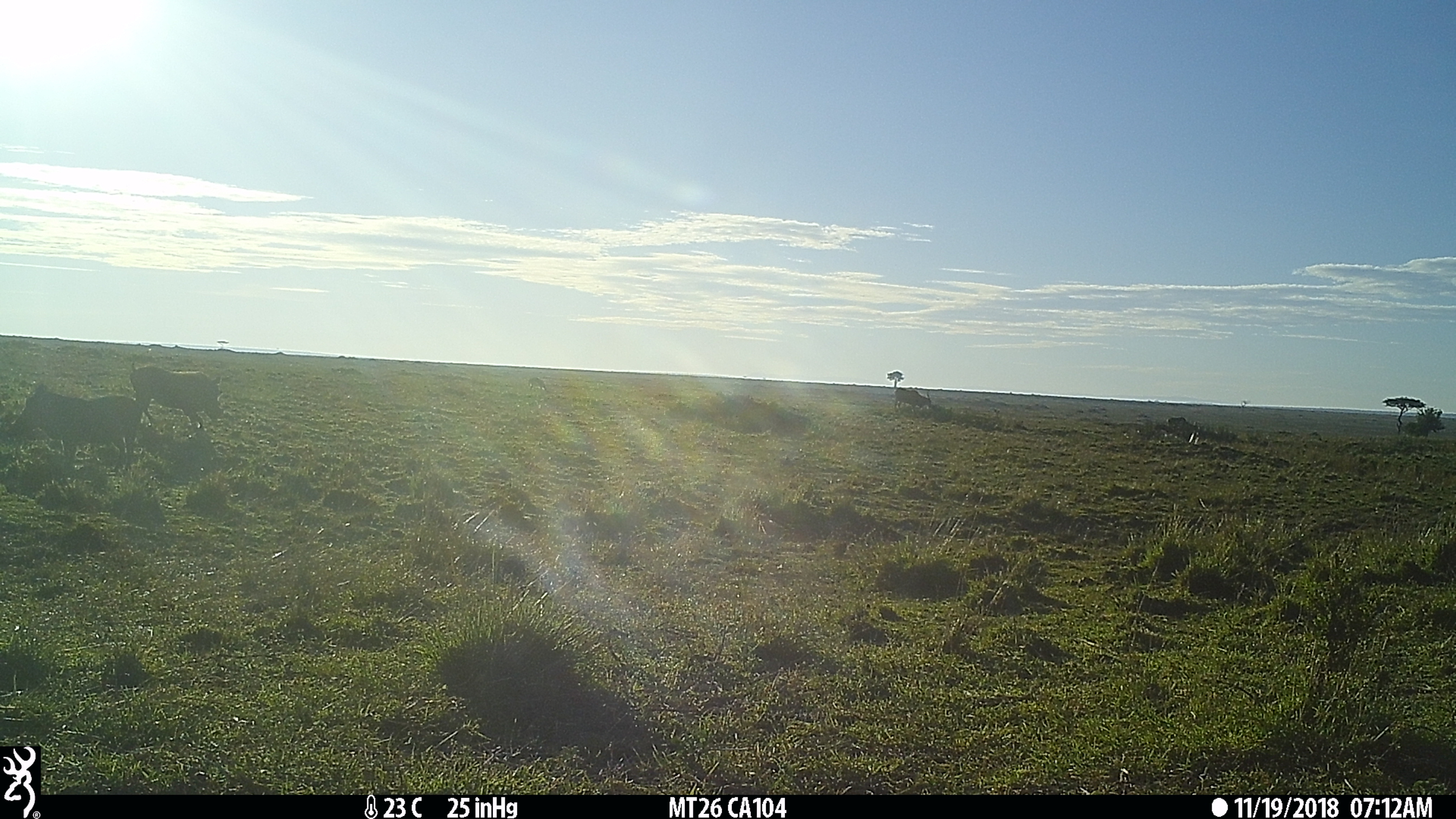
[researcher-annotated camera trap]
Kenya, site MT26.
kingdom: Animalia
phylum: Chordata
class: Mammalia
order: Artiodactyla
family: Suidae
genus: Phacochoerus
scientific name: Phacochoerus africanus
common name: common warthog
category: warthog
Warthog (common warthog) (Phacochoerus africanus).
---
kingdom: Animalia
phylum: Chordata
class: Mammalia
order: Artiodactyla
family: Bovidae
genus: Tragelaphus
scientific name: Tragelaphus oryx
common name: eland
Eland (Tragelaphus oryx).